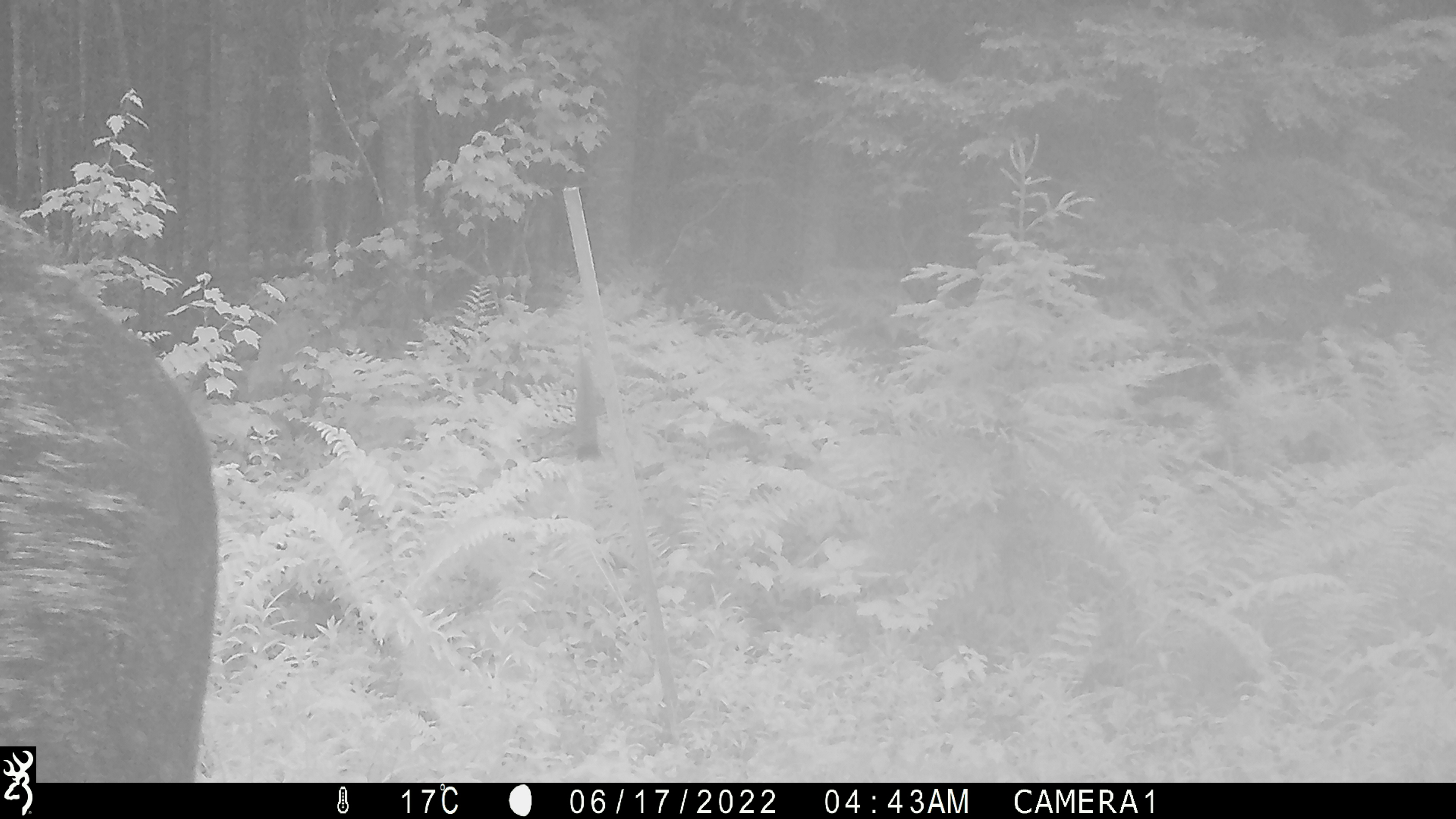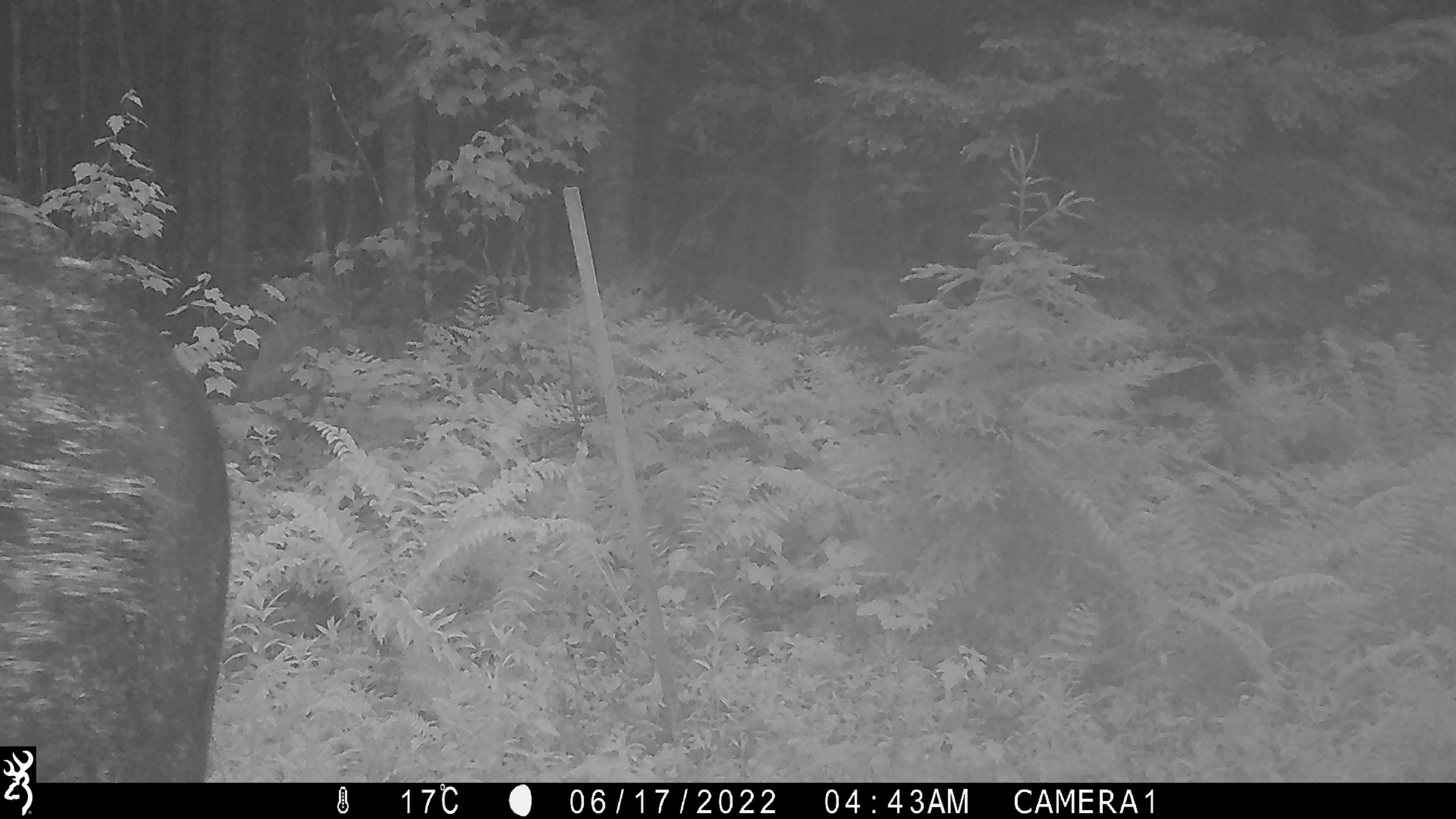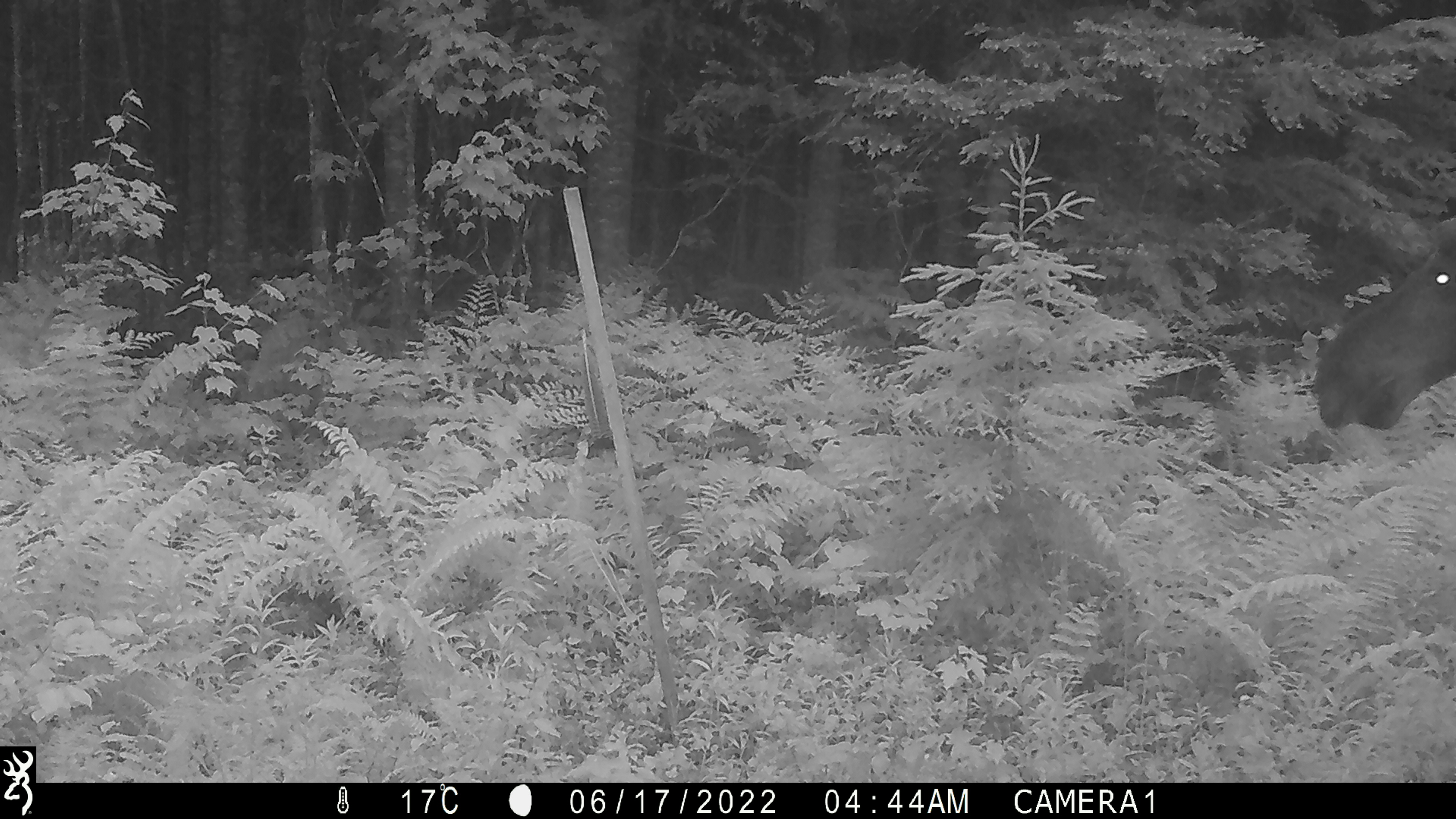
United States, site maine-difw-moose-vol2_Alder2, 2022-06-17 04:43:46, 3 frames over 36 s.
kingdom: Animalia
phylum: Chordata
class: Mammalia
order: Artiodactyla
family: Cervidae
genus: Alces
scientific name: Alces alces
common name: moose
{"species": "moose (Alces alces)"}